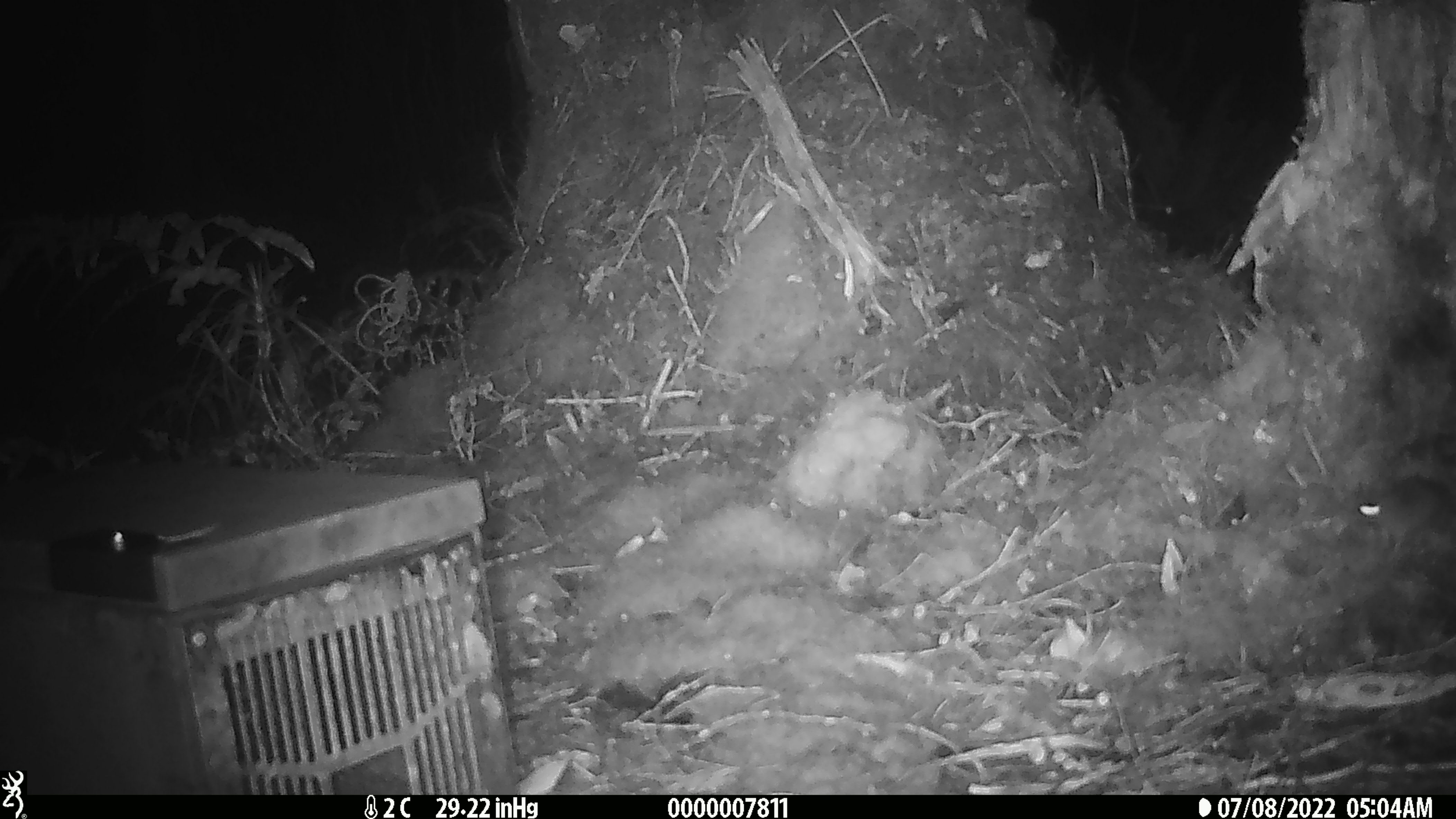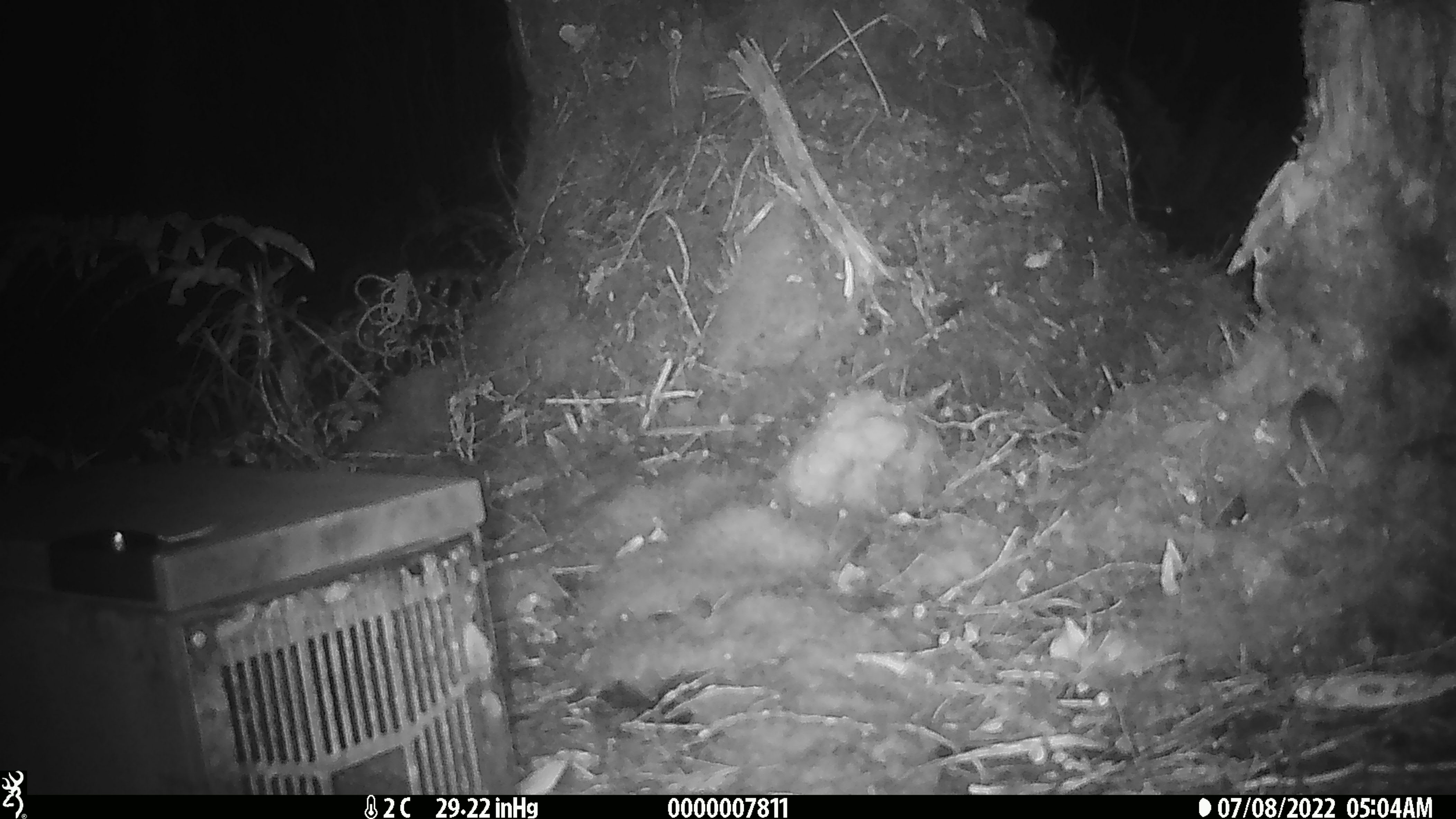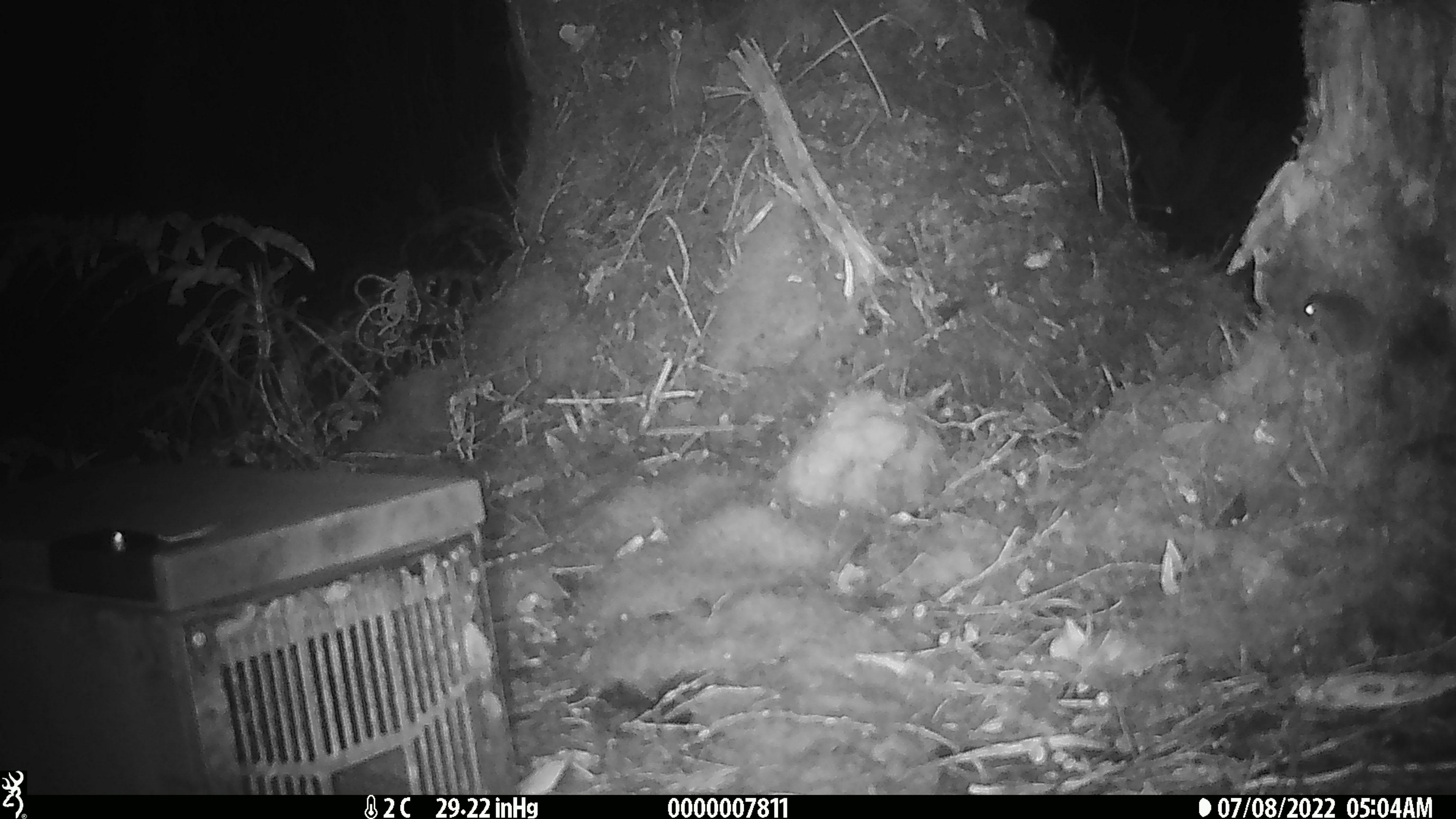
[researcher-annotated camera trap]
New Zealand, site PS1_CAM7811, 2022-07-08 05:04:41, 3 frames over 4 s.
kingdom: Animalia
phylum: Chordata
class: Mammalia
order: Rodentia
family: Muridae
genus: Mus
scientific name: Mus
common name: mouse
Mouse (Mus).